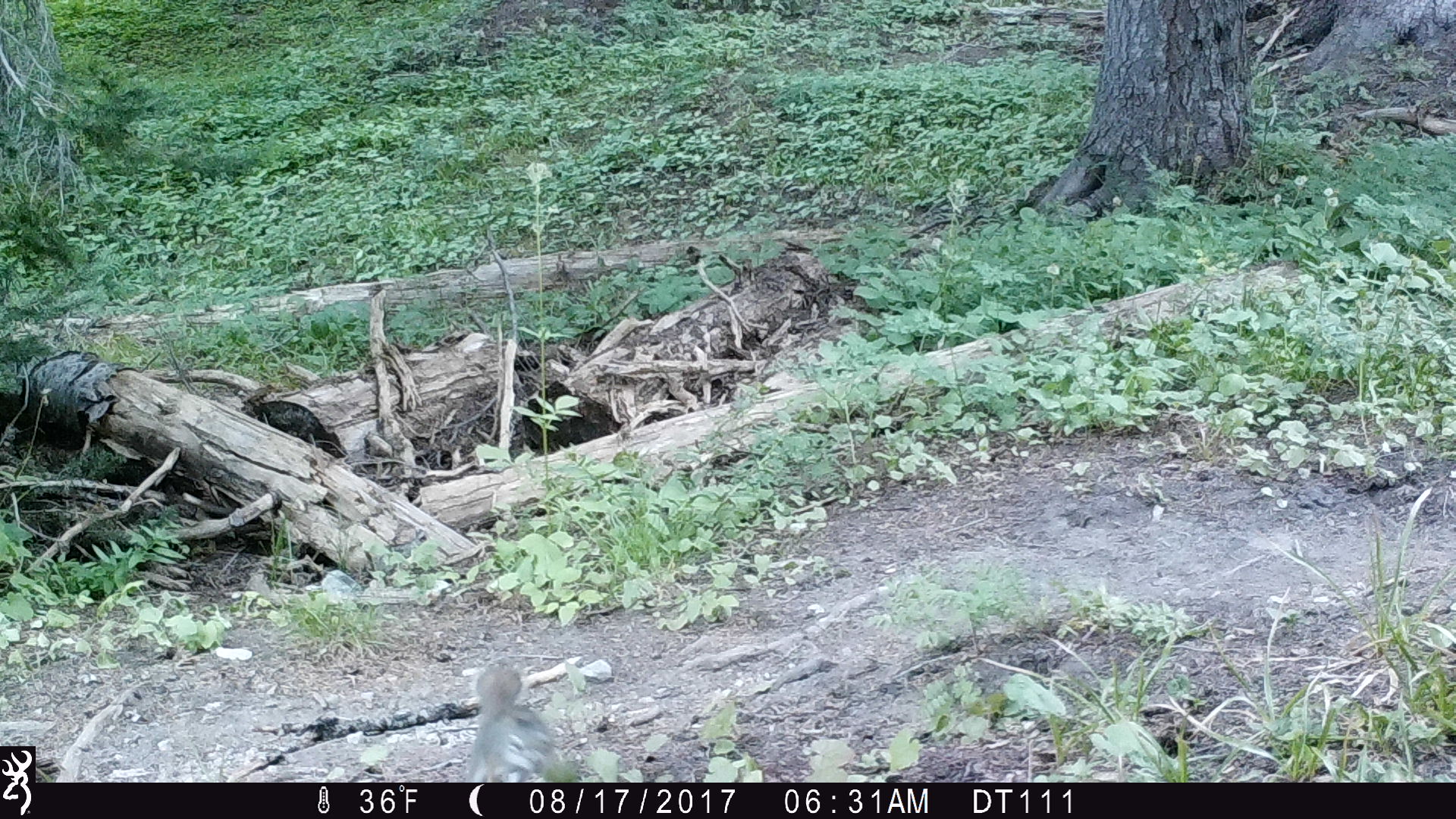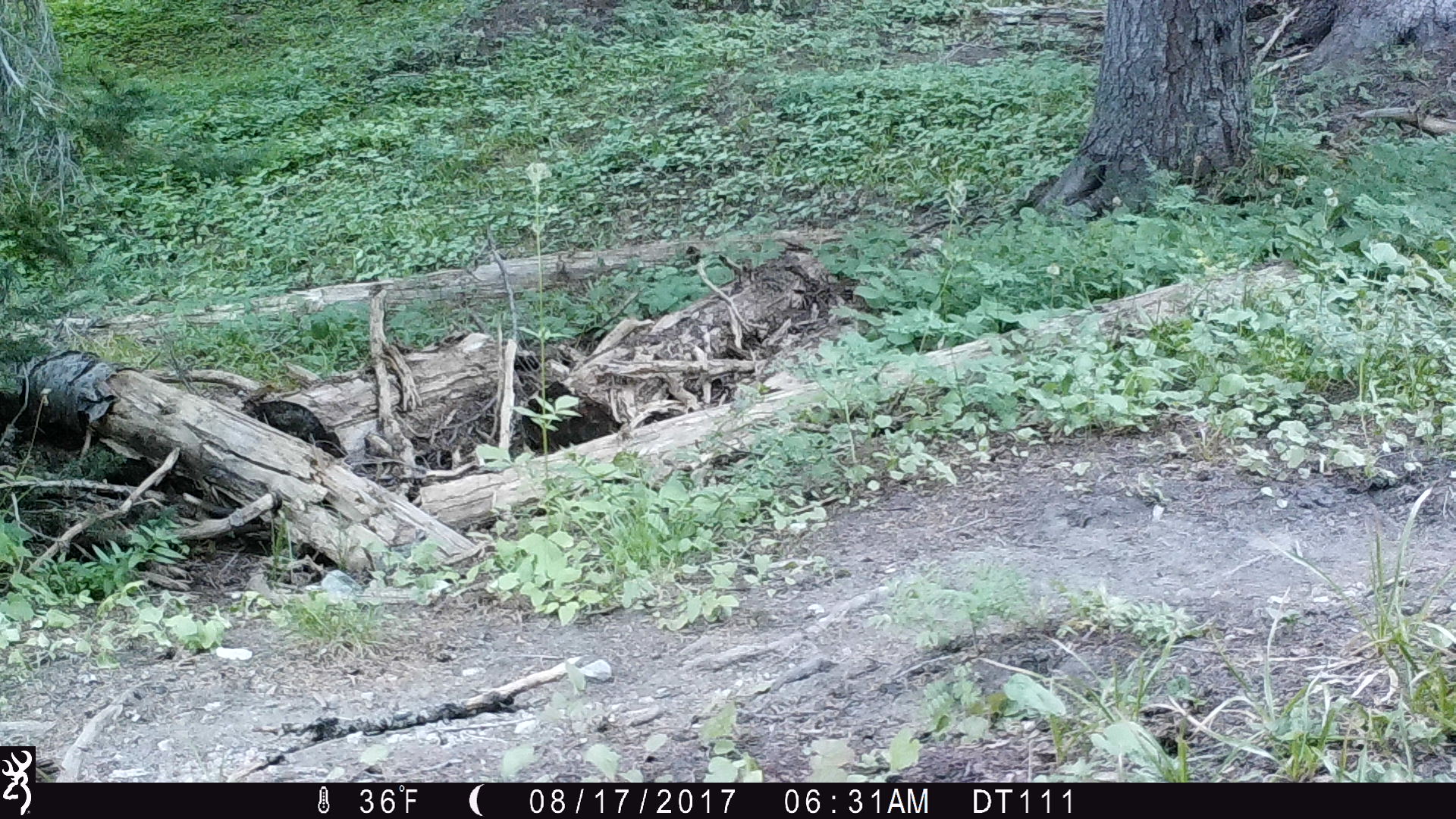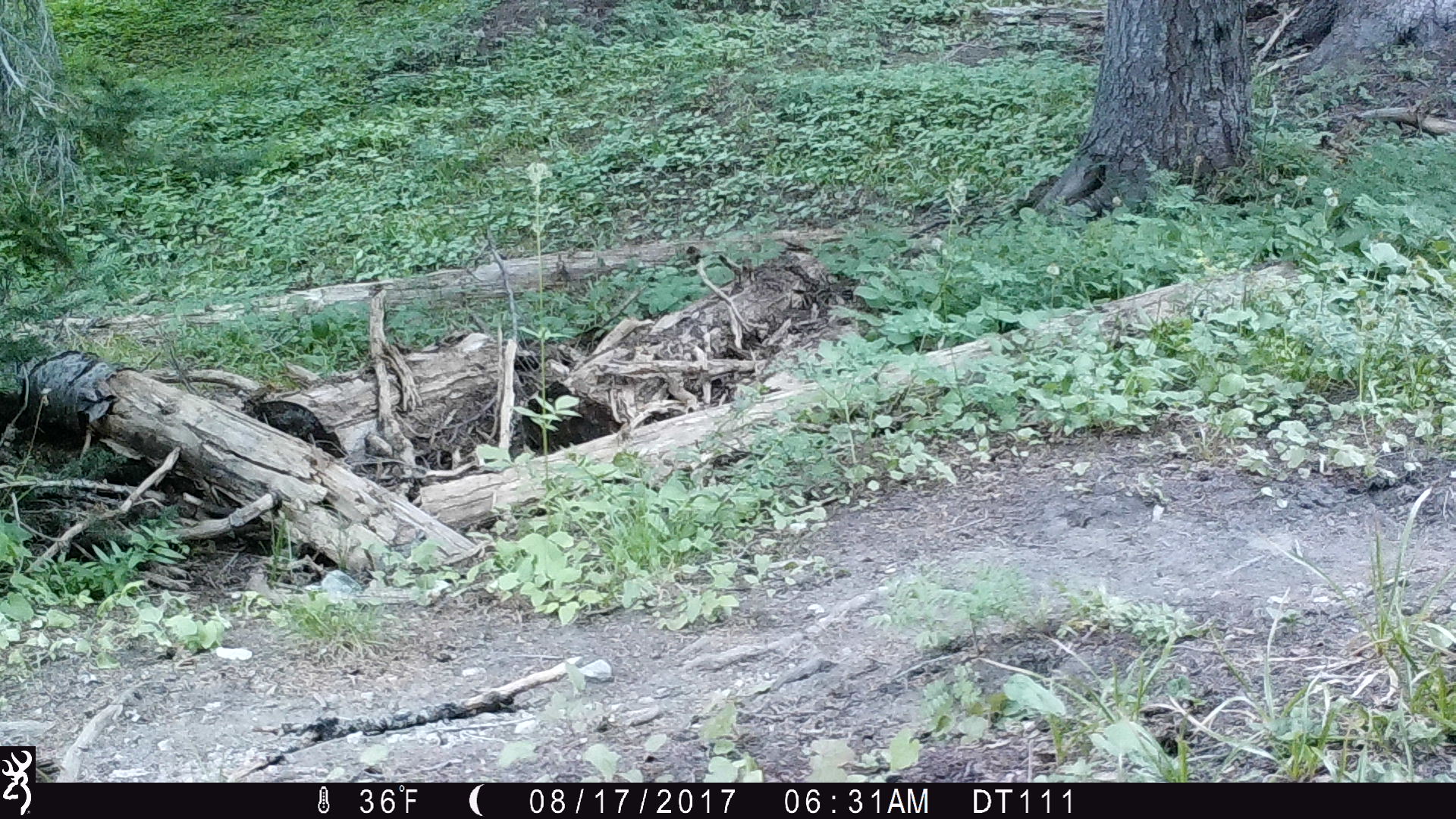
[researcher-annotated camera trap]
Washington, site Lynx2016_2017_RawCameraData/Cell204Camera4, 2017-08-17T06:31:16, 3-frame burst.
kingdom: Animalia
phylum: Chordata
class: Mammalia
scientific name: Mammalia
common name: small mammal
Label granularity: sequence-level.